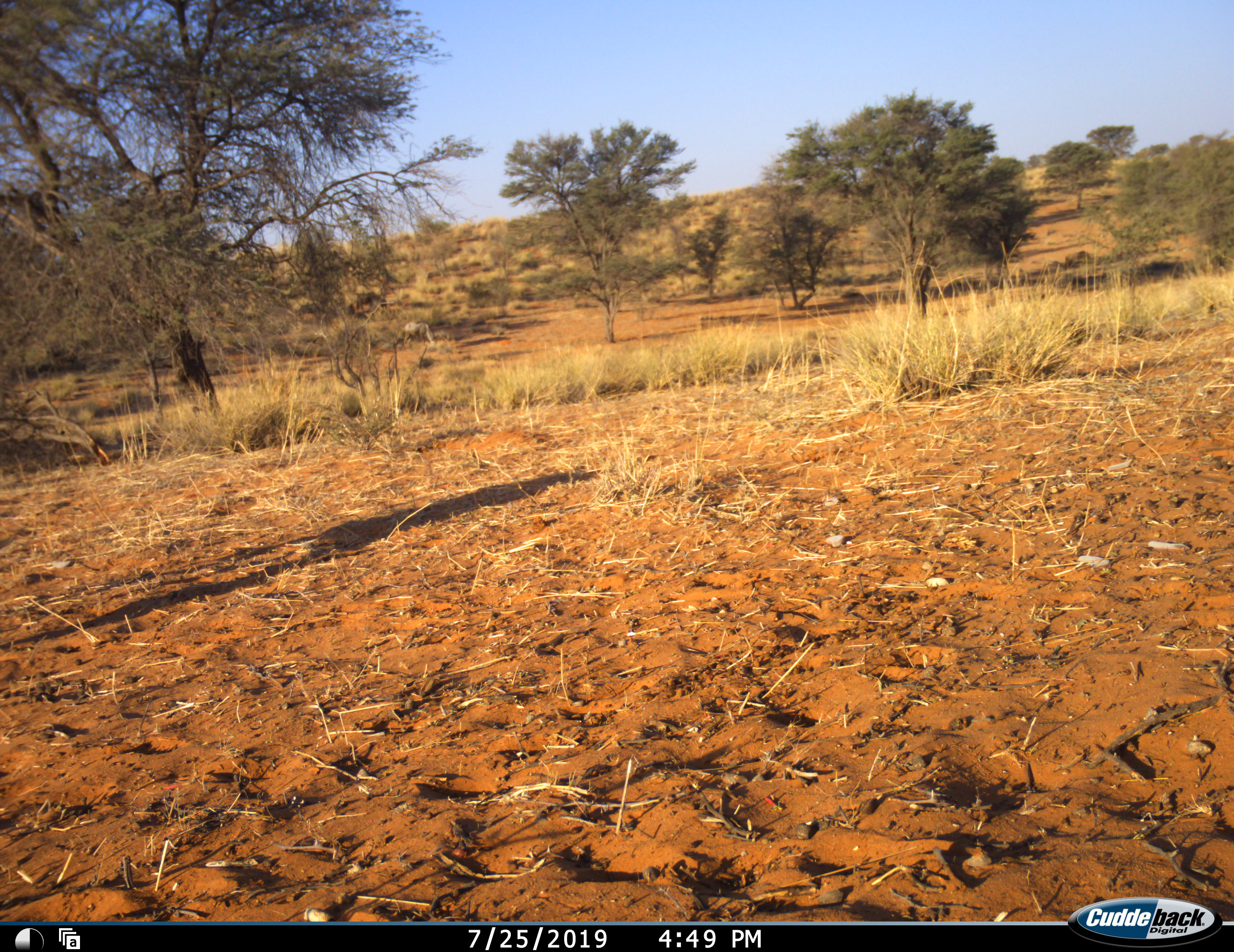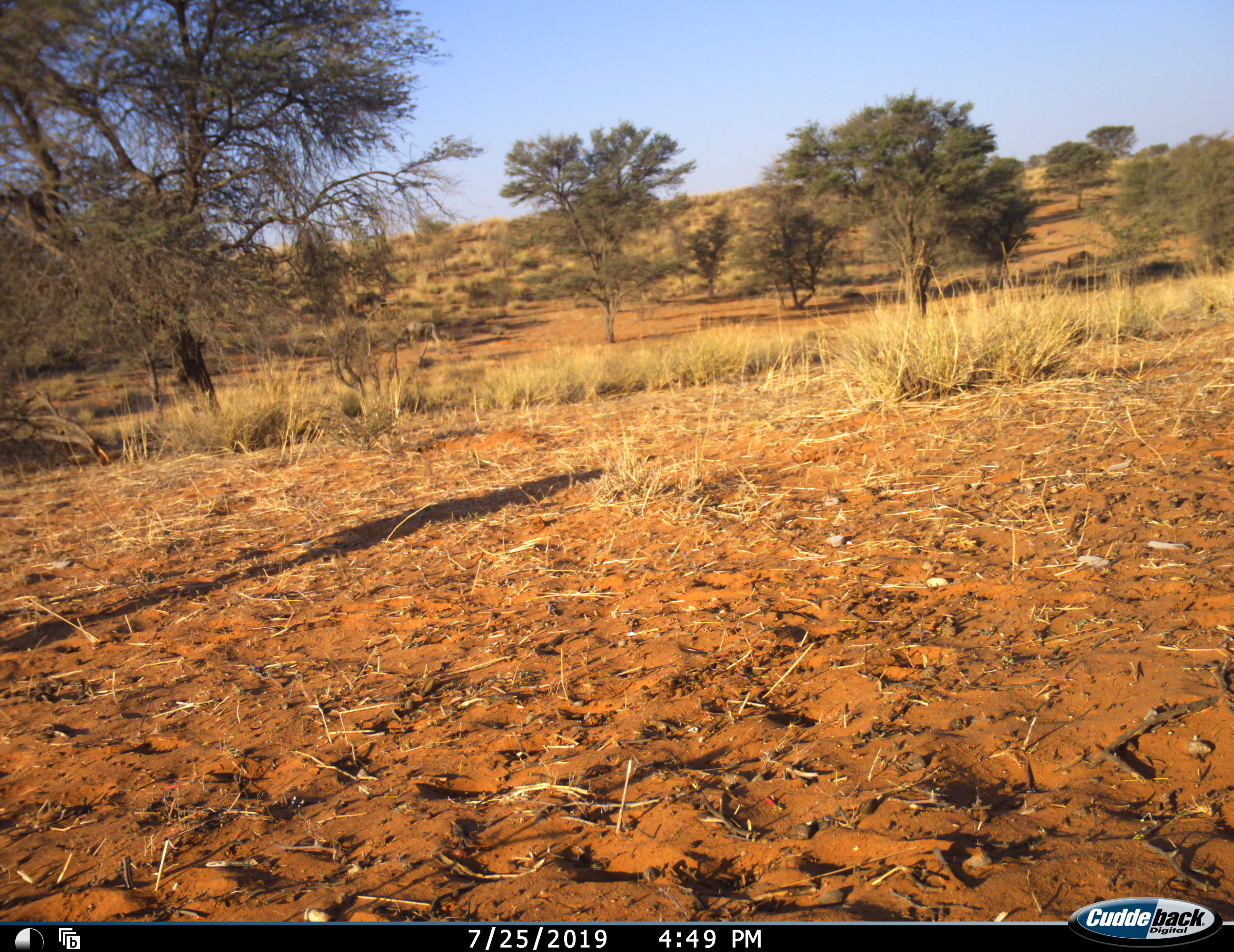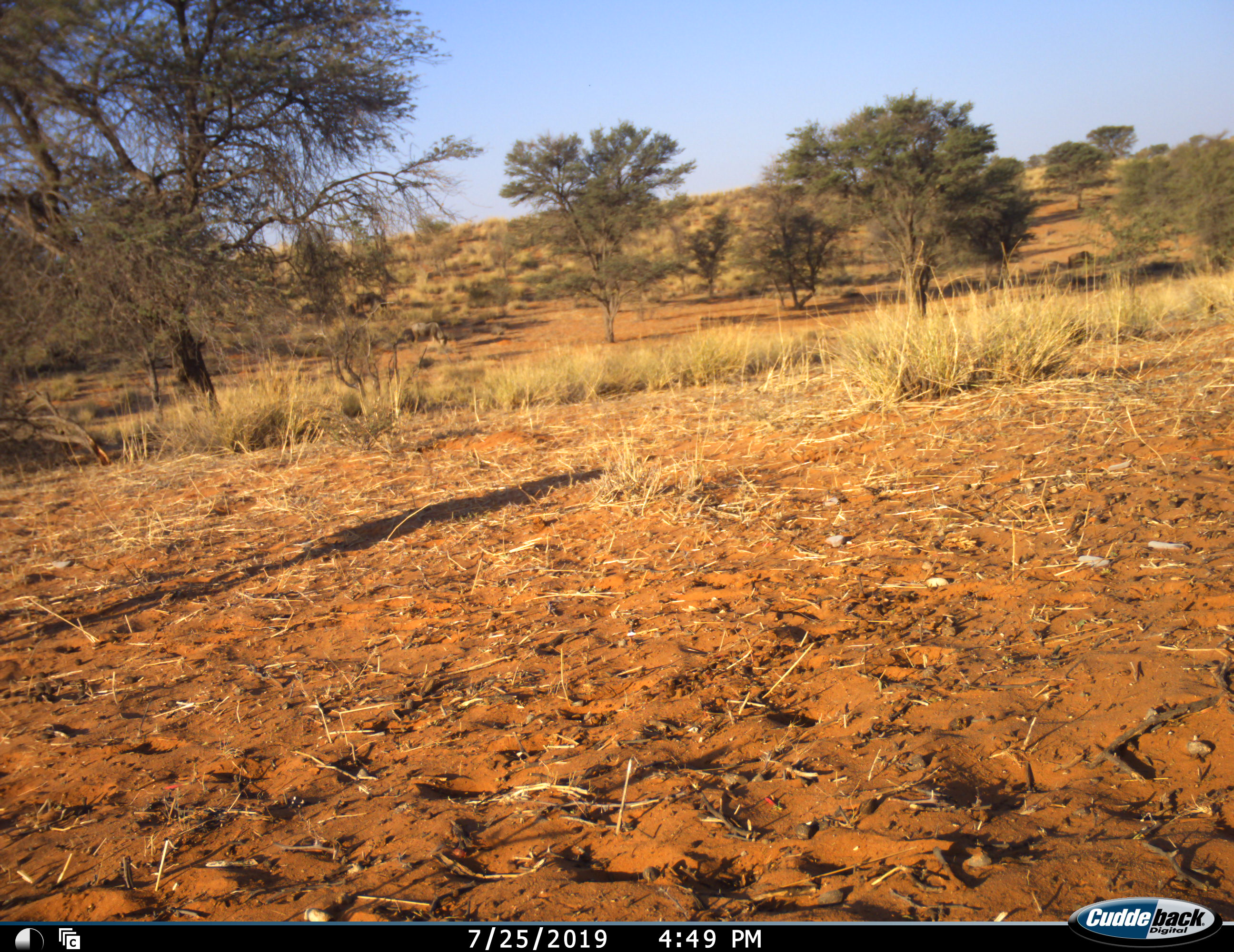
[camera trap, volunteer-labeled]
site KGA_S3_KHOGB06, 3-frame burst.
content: unidentified animal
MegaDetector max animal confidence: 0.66